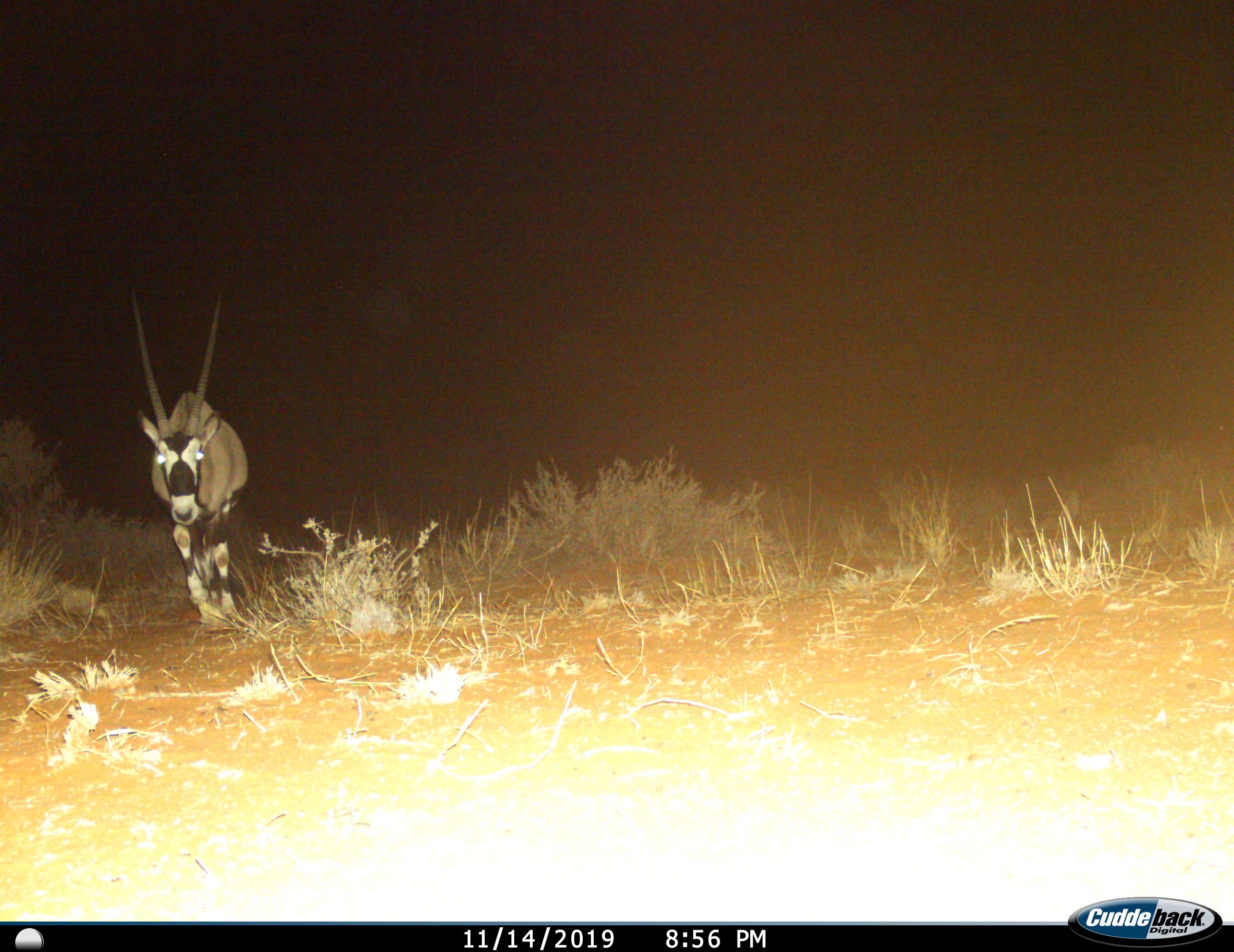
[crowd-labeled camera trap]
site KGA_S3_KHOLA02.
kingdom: Animalia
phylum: Chordata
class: Mammalia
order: Artiodactyla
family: Bovidae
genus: Oryx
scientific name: Oryx gazella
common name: gemsbok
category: oryx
Oryx (gemsbok) (Oryx gazella), count 1. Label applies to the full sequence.